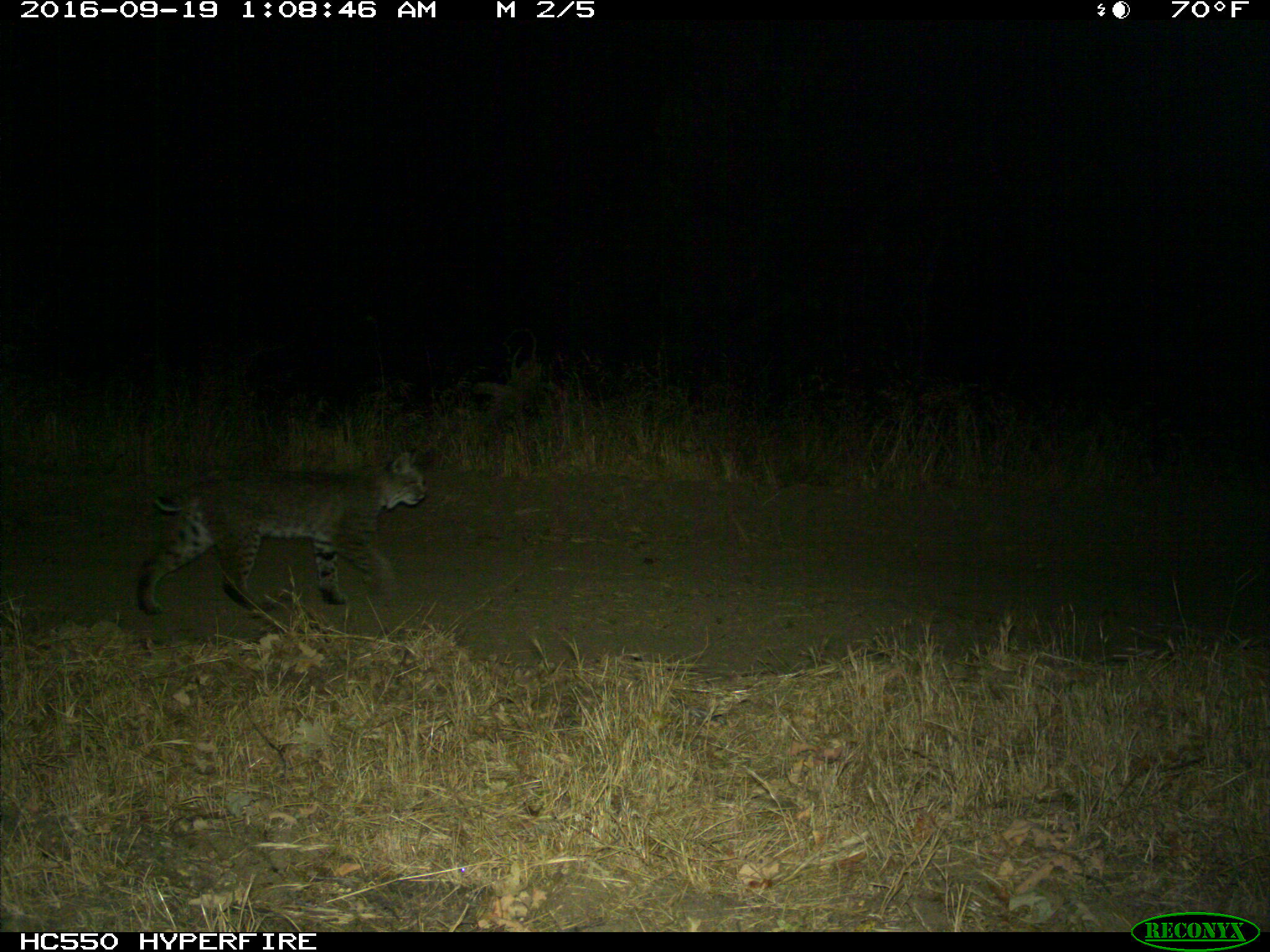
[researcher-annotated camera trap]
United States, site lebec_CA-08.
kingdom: Animalia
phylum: Chordata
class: Mammalia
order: Carnivora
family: Felidae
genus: Lynx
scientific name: Lynx rufus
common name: bobcat